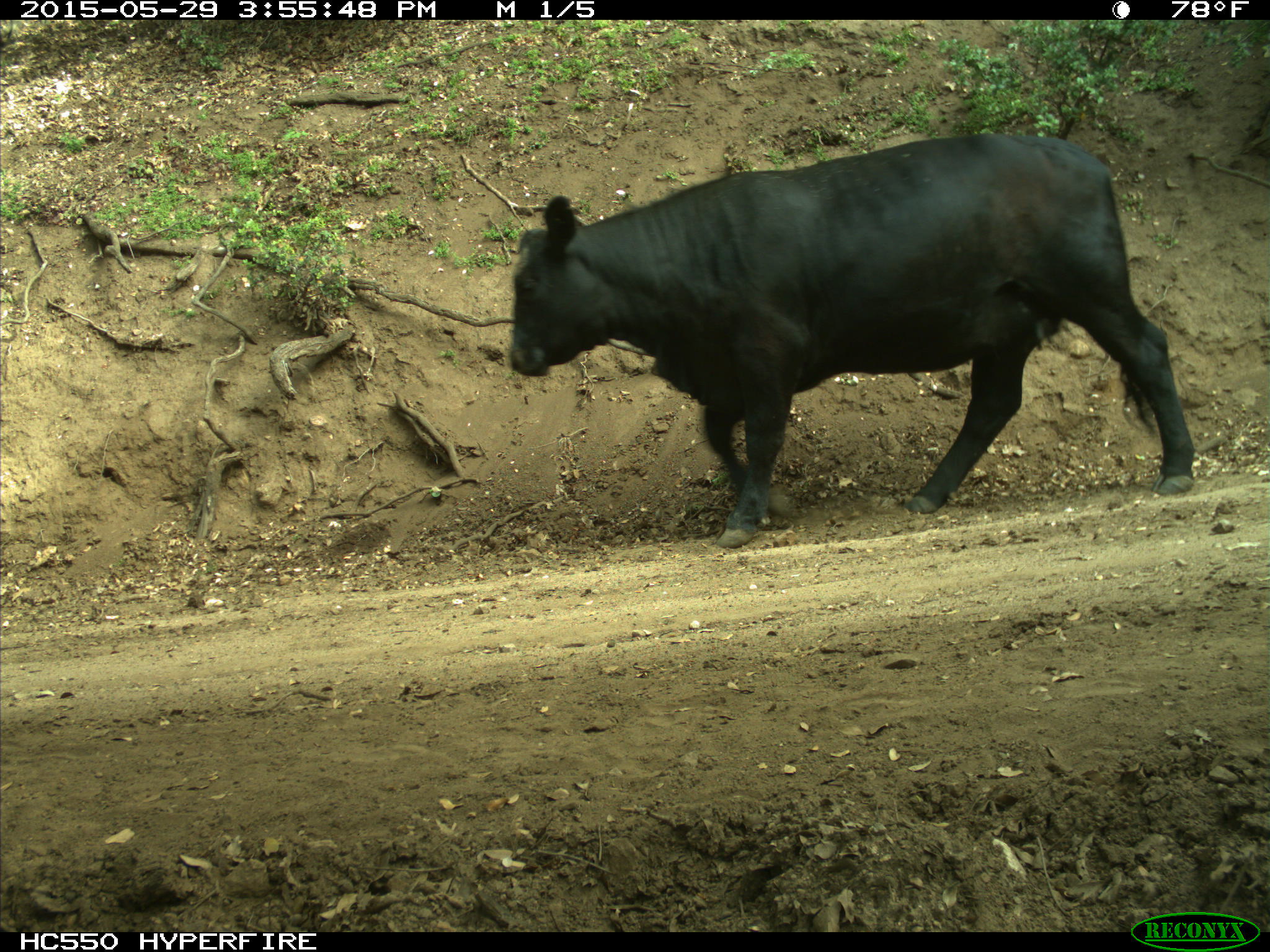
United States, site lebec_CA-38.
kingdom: Animalia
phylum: Chordata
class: Mammalia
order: Artiodactyla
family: Bovidae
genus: Bos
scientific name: Bos taurus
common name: domestic cow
Bos taurus (domestic cow).